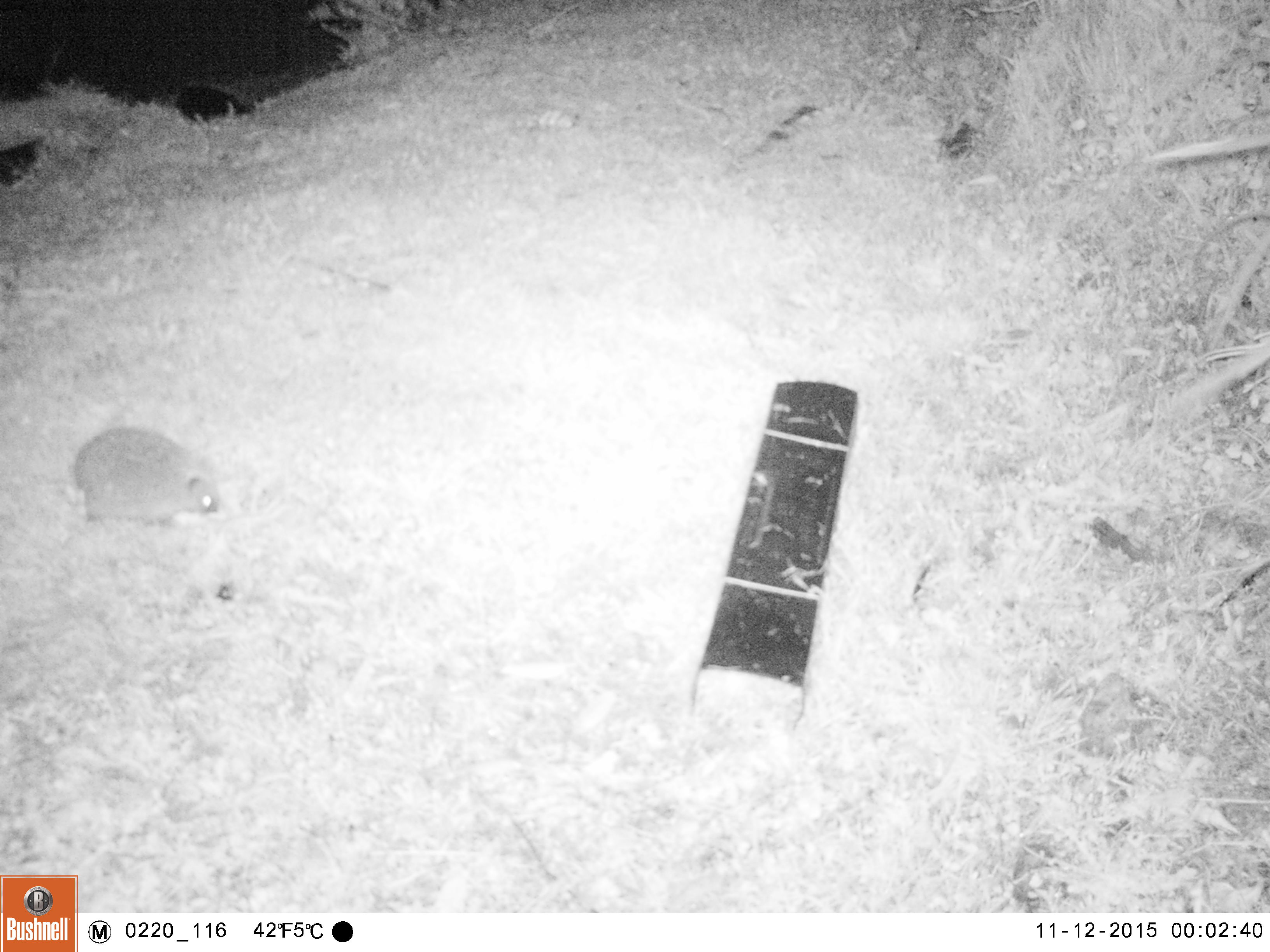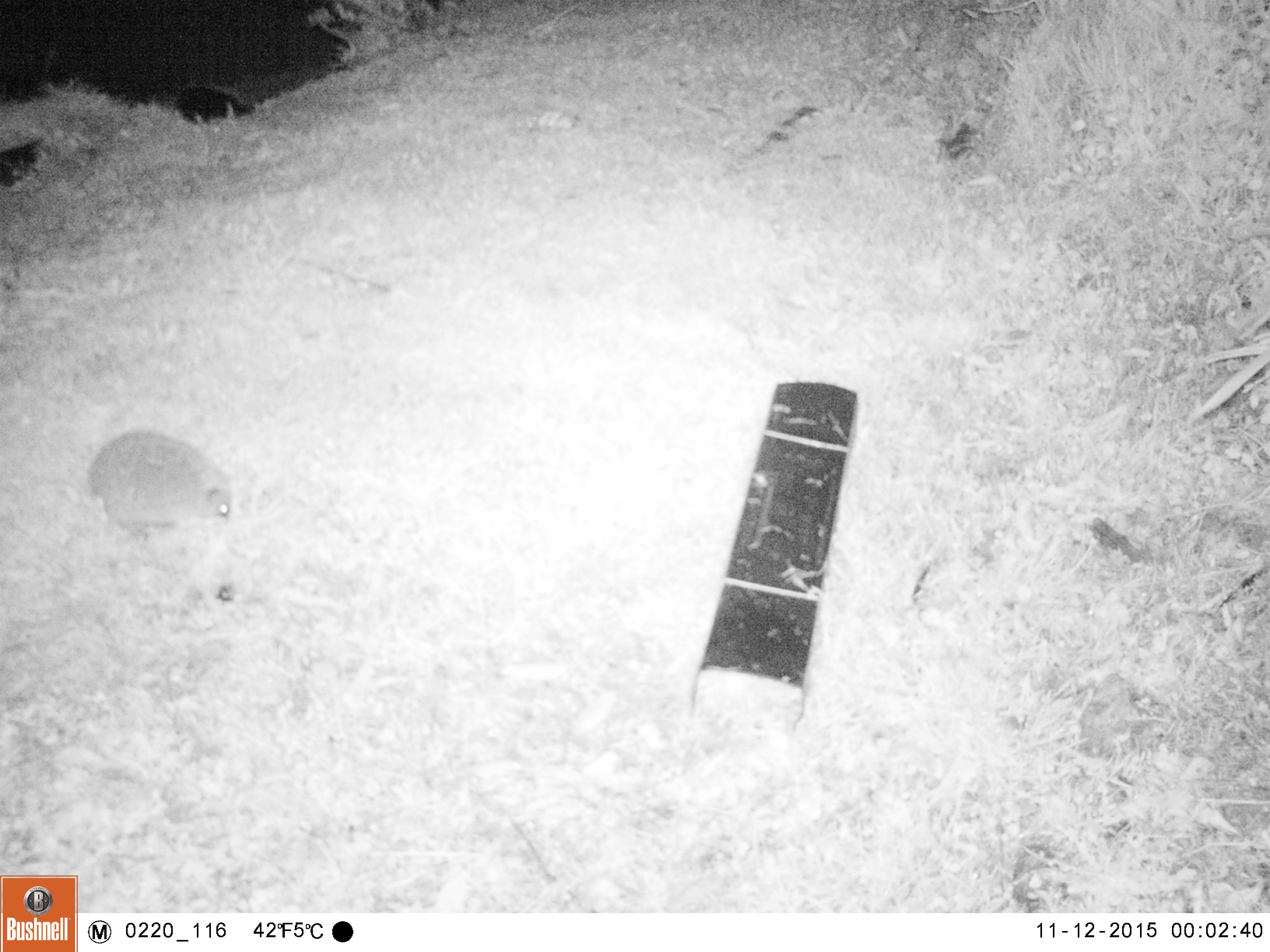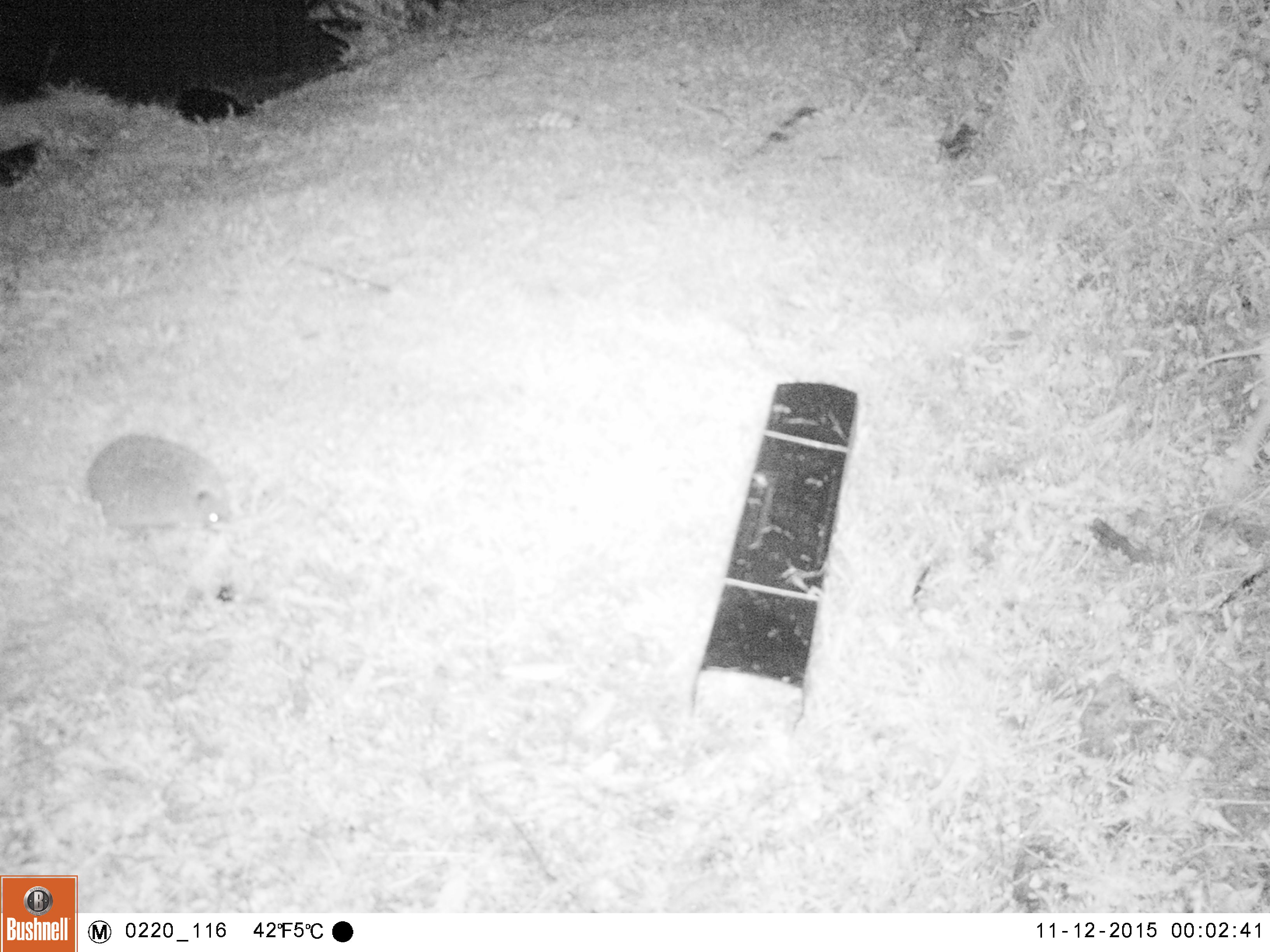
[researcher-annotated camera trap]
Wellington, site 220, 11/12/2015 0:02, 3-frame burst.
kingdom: Animalia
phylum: Chordata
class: Mammalia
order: Eulipotyphla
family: Erinaceidae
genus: Erinaceus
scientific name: Erinaceus europaeus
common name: hedgehog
Hedgehog (Erinaceus europaeus).